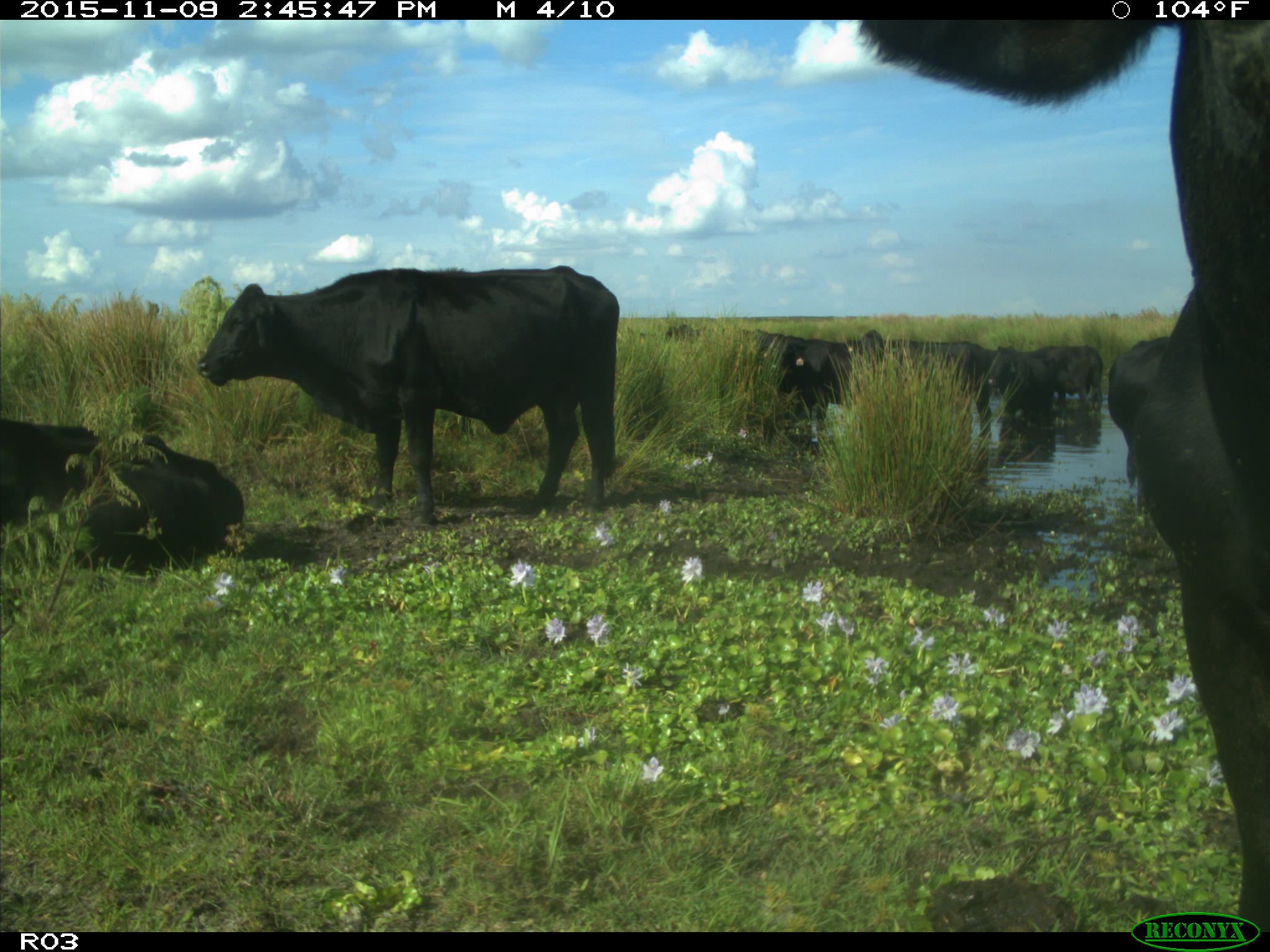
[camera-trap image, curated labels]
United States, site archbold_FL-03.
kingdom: Animalia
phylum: Chordata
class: Mammalia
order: Artiodactyla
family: Bovidae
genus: Bos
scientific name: Bos taurus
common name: domestic cow